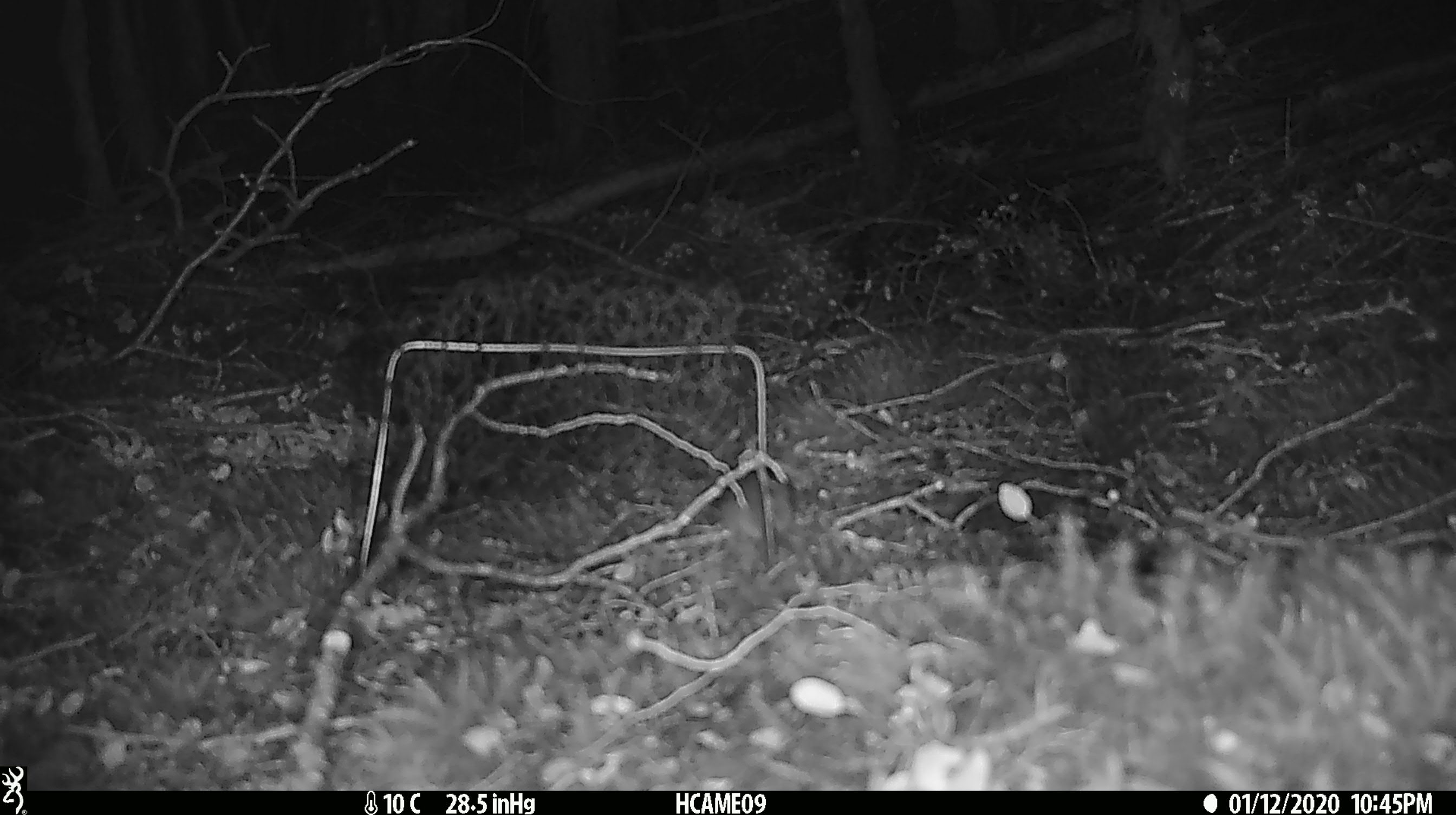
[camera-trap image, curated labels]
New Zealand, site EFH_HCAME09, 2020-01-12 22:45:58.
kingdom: Animalia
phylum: Chordata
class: Mammalia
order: Rodentia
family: Muridae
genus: Mus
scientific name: Mus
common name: mouse